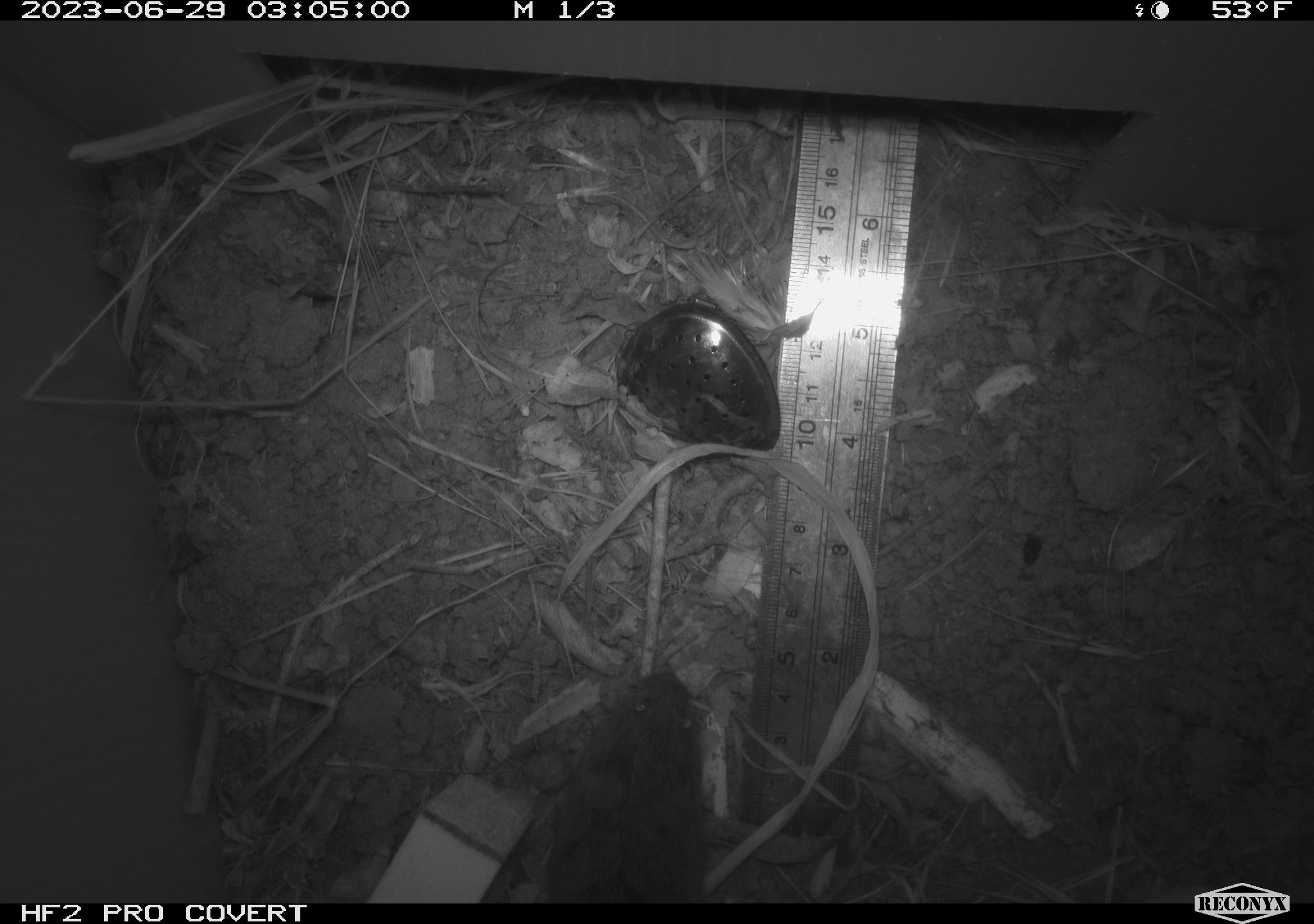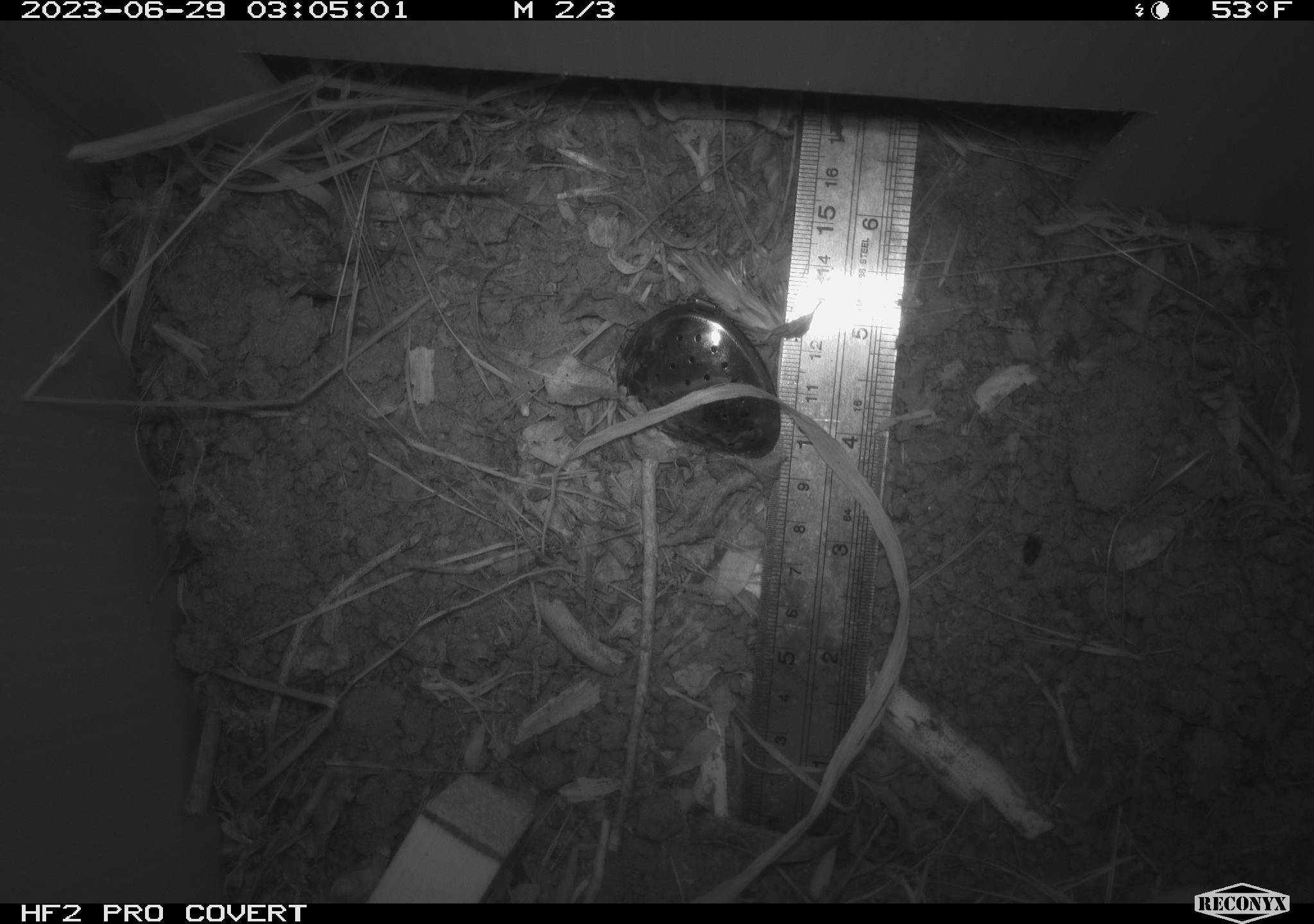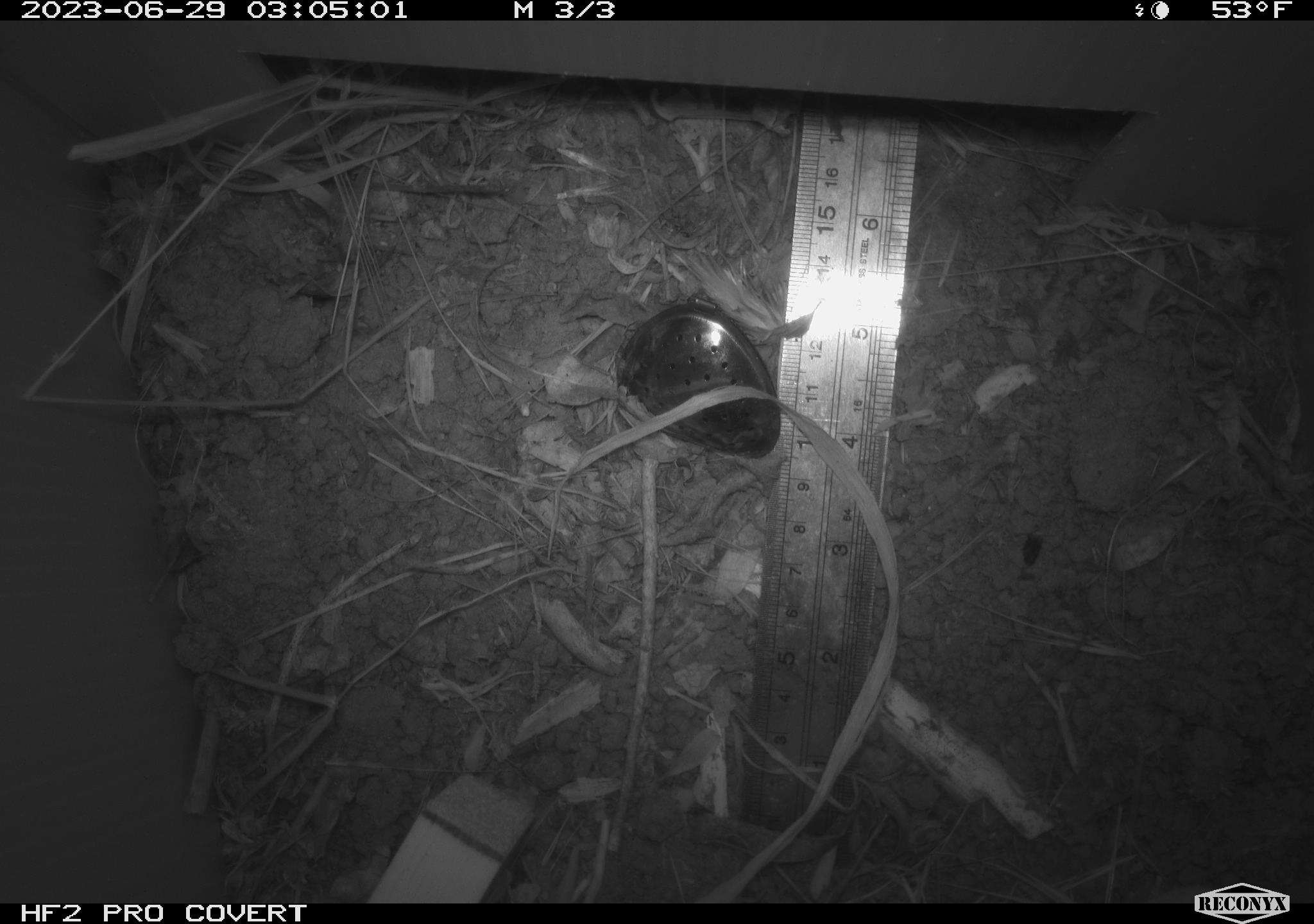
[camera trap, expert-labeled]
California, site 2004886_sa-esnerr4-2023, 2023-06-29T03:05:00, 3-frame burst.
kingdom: Animalia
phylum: Chordata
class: Mammalia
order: Rodentia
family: Cricetidae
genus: Microtus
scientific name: Microtus californicus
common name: california vole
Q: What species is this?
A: California vole (Microtus californicus).